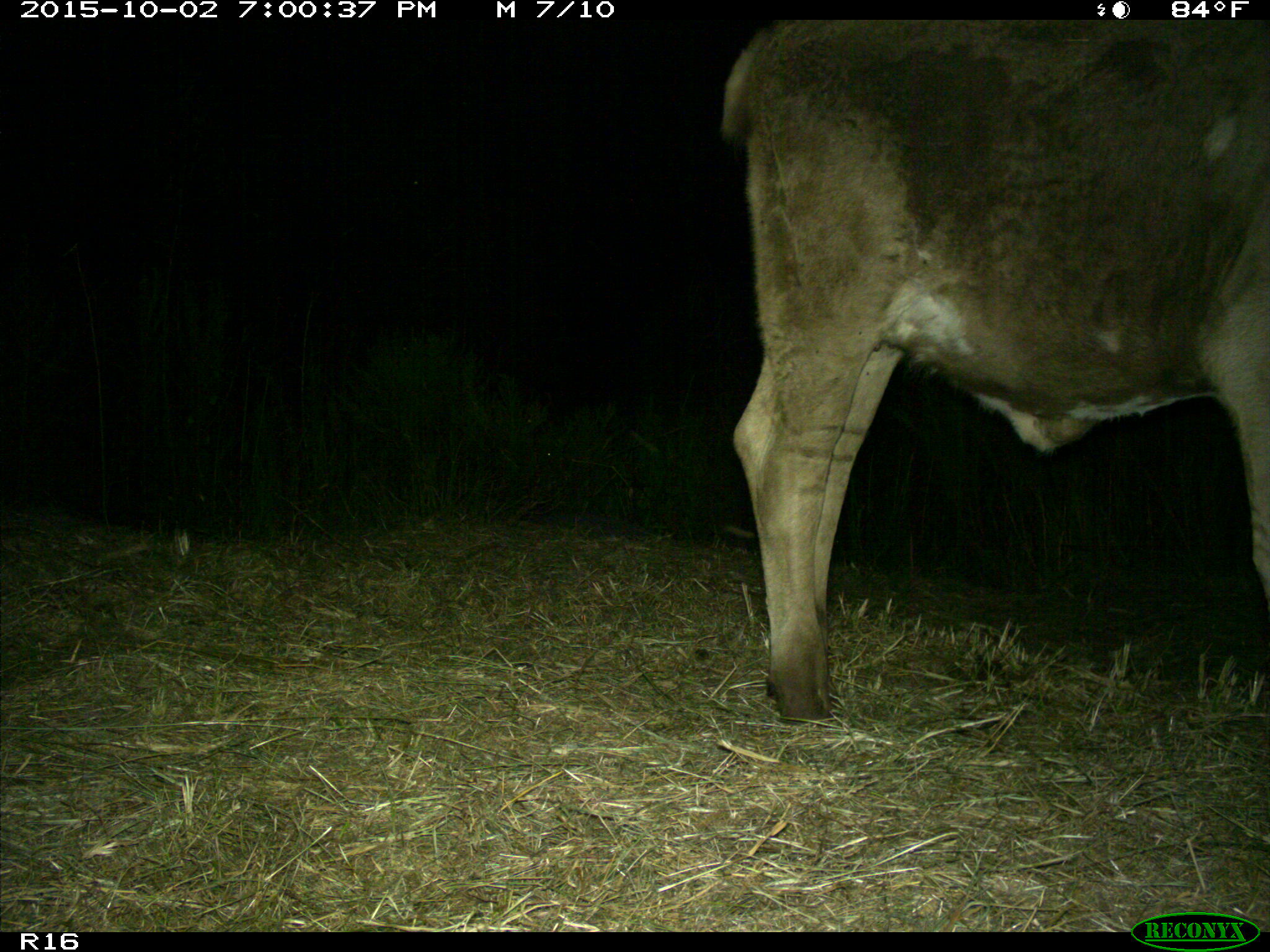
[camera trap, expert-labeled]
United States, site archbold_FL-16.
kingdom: Animalia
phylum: Chordata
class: Mammalia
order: Artiodactyla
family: Bovidae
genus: Bos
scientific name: Bos taurus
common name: domestic cow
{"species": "Bos taurus (domestic cow)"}